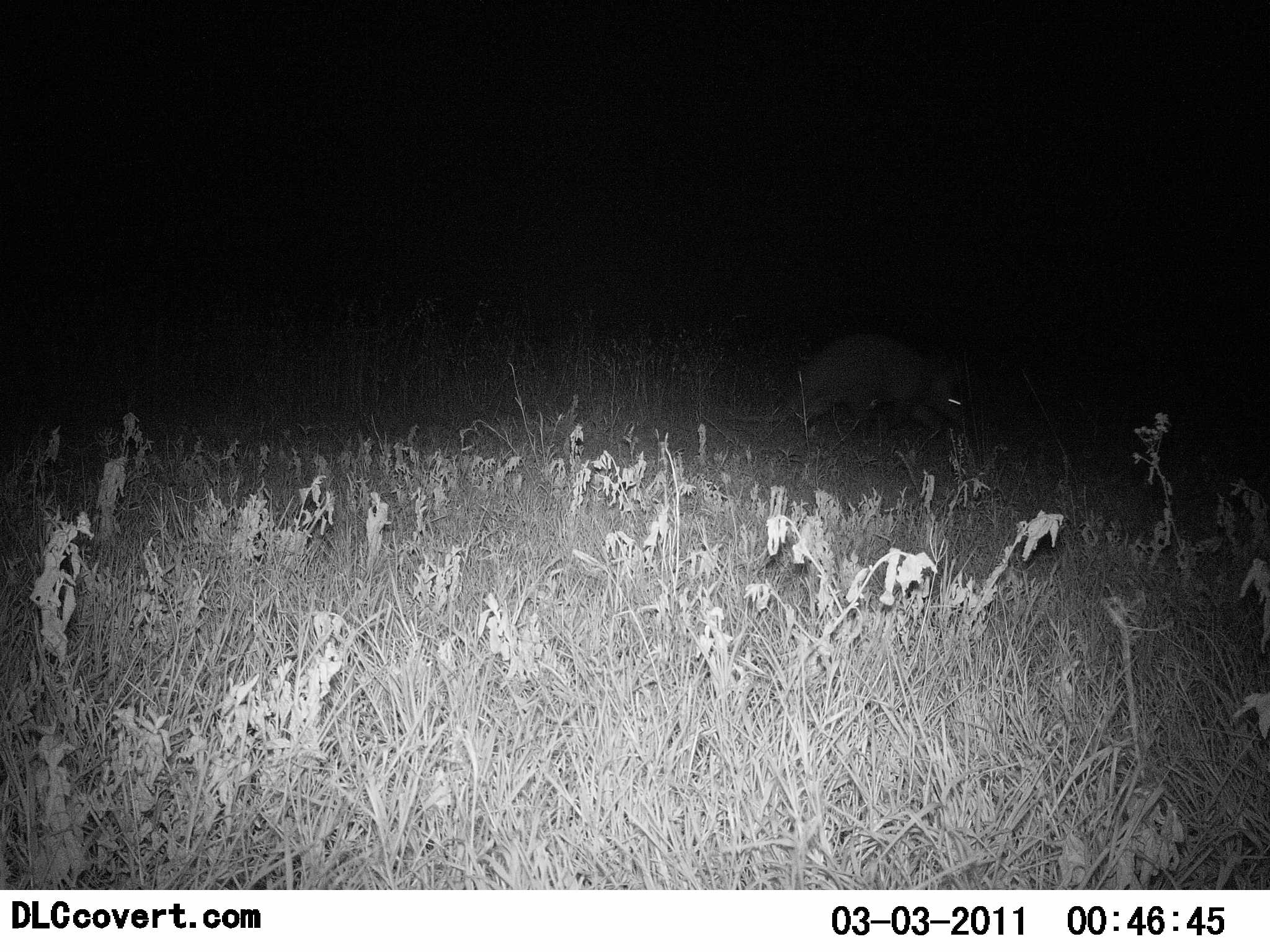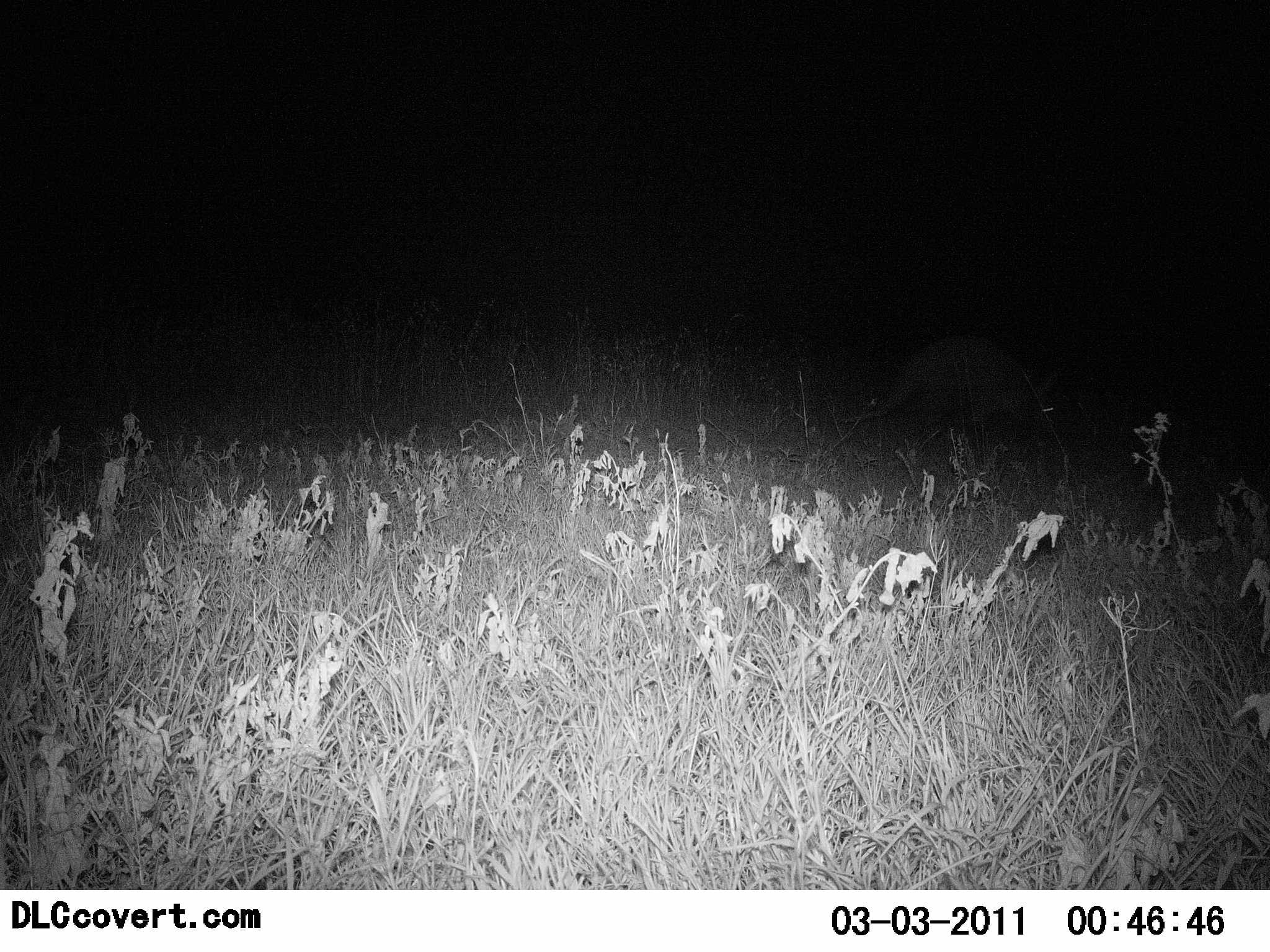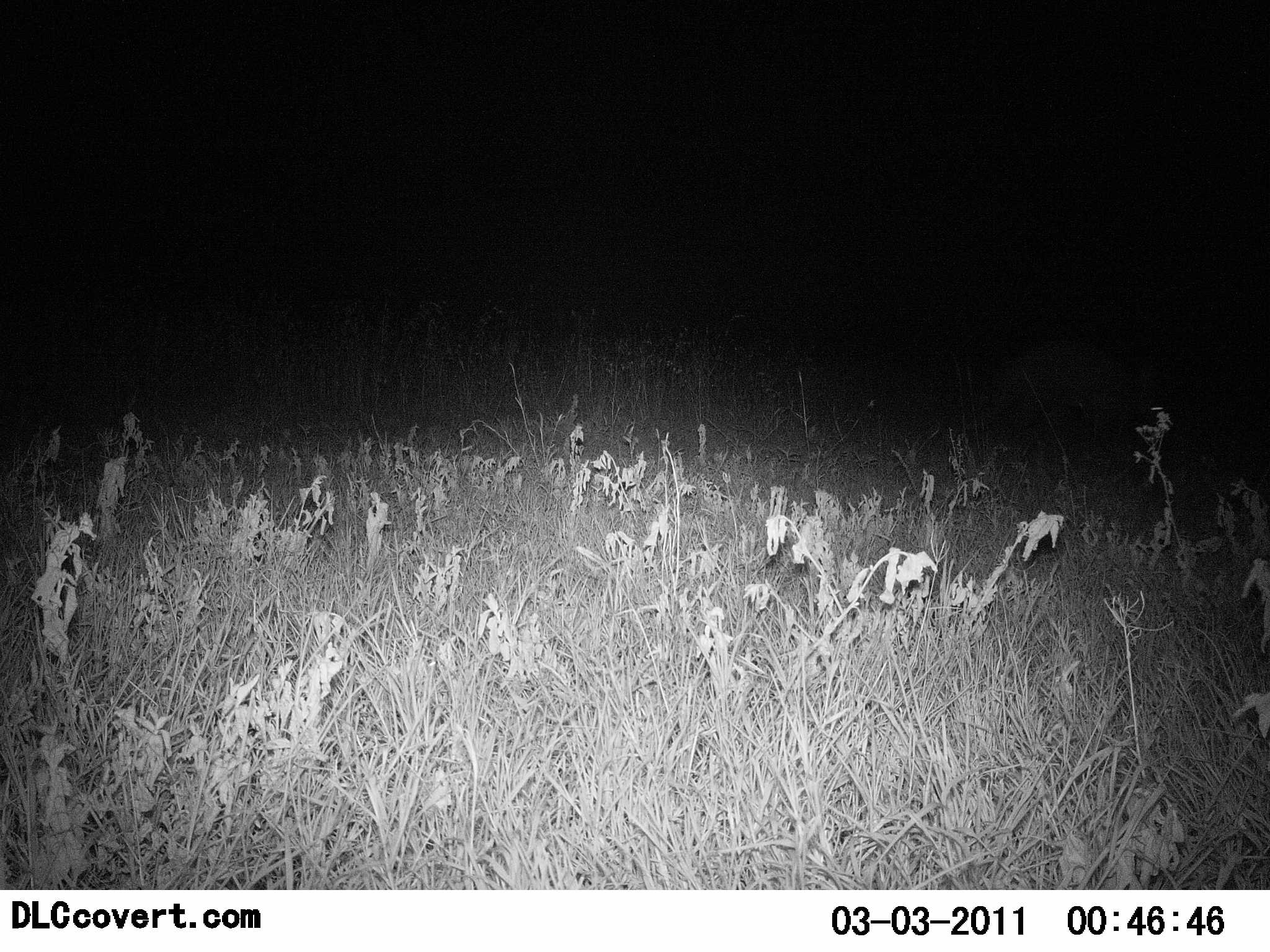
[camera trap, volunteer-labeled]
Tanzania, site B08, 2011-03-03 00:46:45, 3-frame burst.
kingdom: Animalia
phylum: Chordata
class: Mammalia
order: Tubulidentata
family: Orycteropodidae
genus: Orycteropus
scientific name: Orycteropus afer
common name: aardvark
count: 1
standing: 0%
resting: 0%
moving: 100%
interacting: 0%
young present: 0%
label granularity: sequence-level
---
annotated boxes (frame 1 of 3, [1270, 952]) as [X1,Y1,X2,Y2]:
animal: [728,329,983,451]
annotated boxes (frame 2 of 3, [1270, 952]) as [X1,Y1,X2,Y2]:
animal: [822,331,1081,442]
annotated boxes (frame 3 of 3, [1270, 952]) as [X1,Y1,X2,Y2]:
animal: [955,330,1224,471]